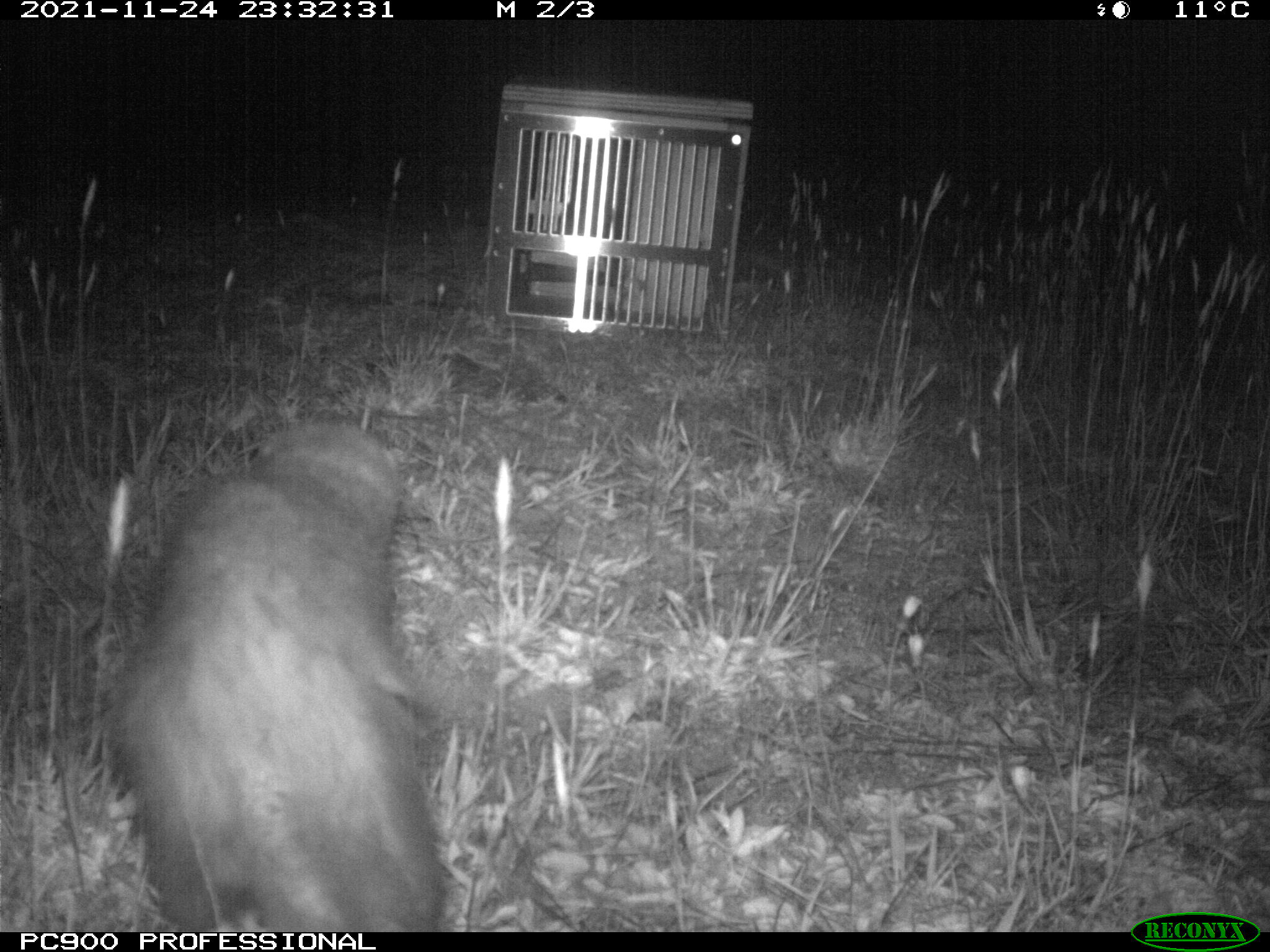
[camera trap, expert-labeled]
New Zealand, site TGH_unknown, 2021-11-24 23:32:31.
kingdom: Animalia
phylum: Chordata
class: Mammalia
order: Carnivora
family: Mustelidae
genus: Mustela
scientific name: Mustela furo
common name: ferret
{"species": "ferret (Mustela furo)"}